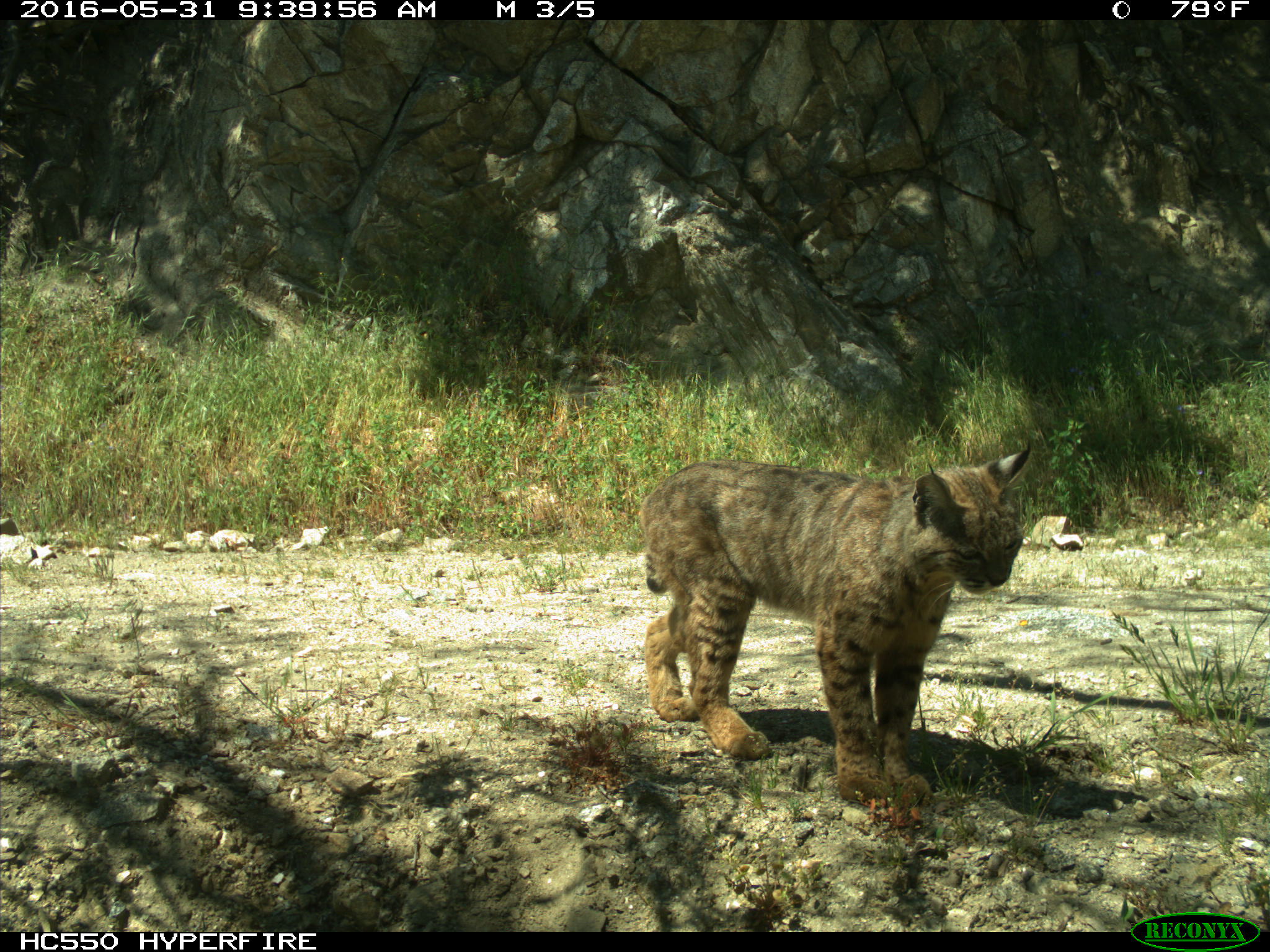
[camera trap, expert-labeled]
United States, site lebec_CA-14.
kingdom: Animalia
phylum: Chordata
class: Mammalia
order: Carnivora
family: Felidae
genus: Lynx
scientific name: Lynx rufus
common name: bobcat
Lynx rufus (bobcat).